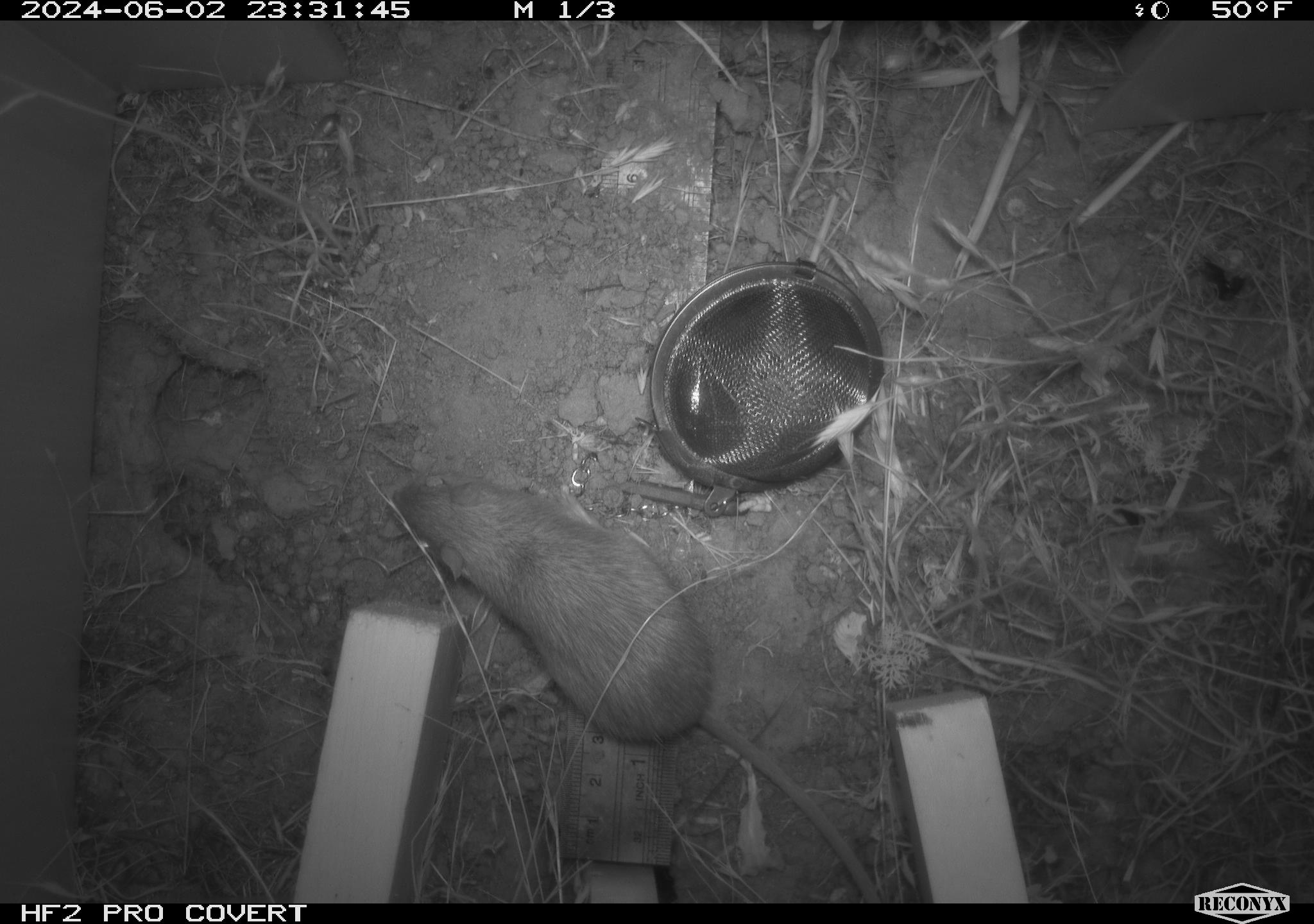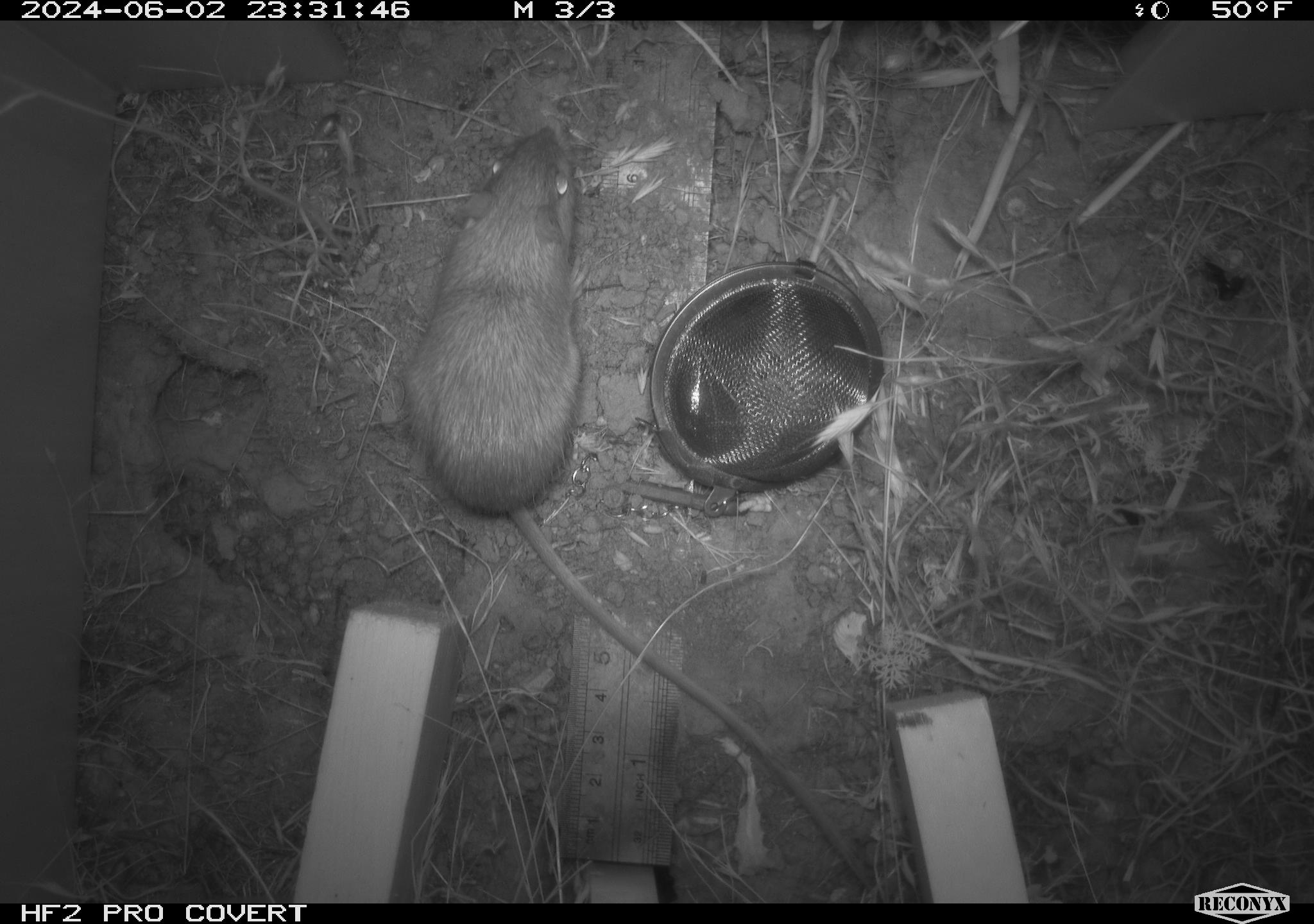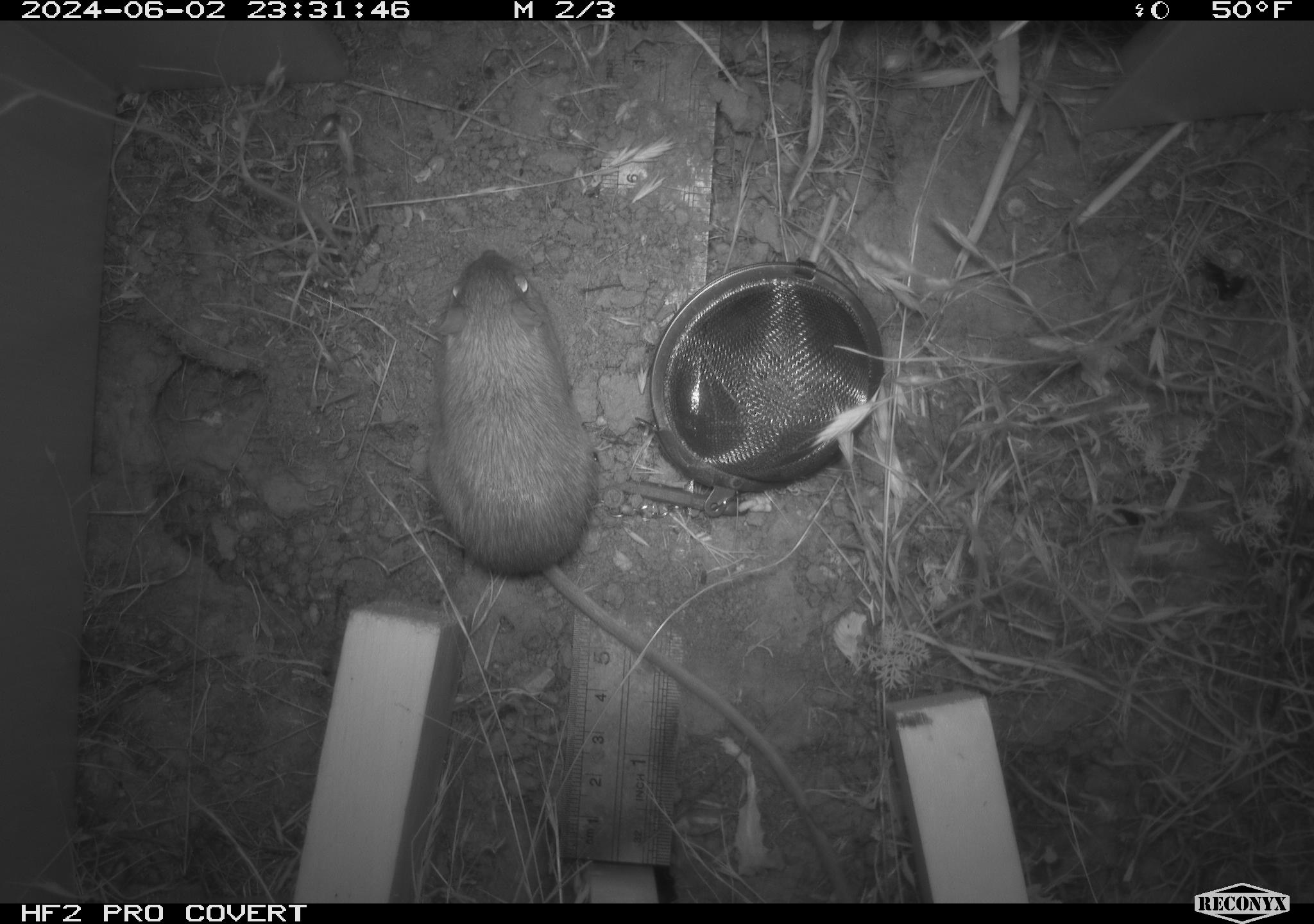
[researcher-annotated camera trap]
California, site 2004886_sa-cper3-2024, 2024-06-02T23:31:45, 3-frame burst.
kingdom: Animalia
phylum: Chordata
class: Mammalia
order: Rodentia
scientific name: Rodentia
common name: rodent